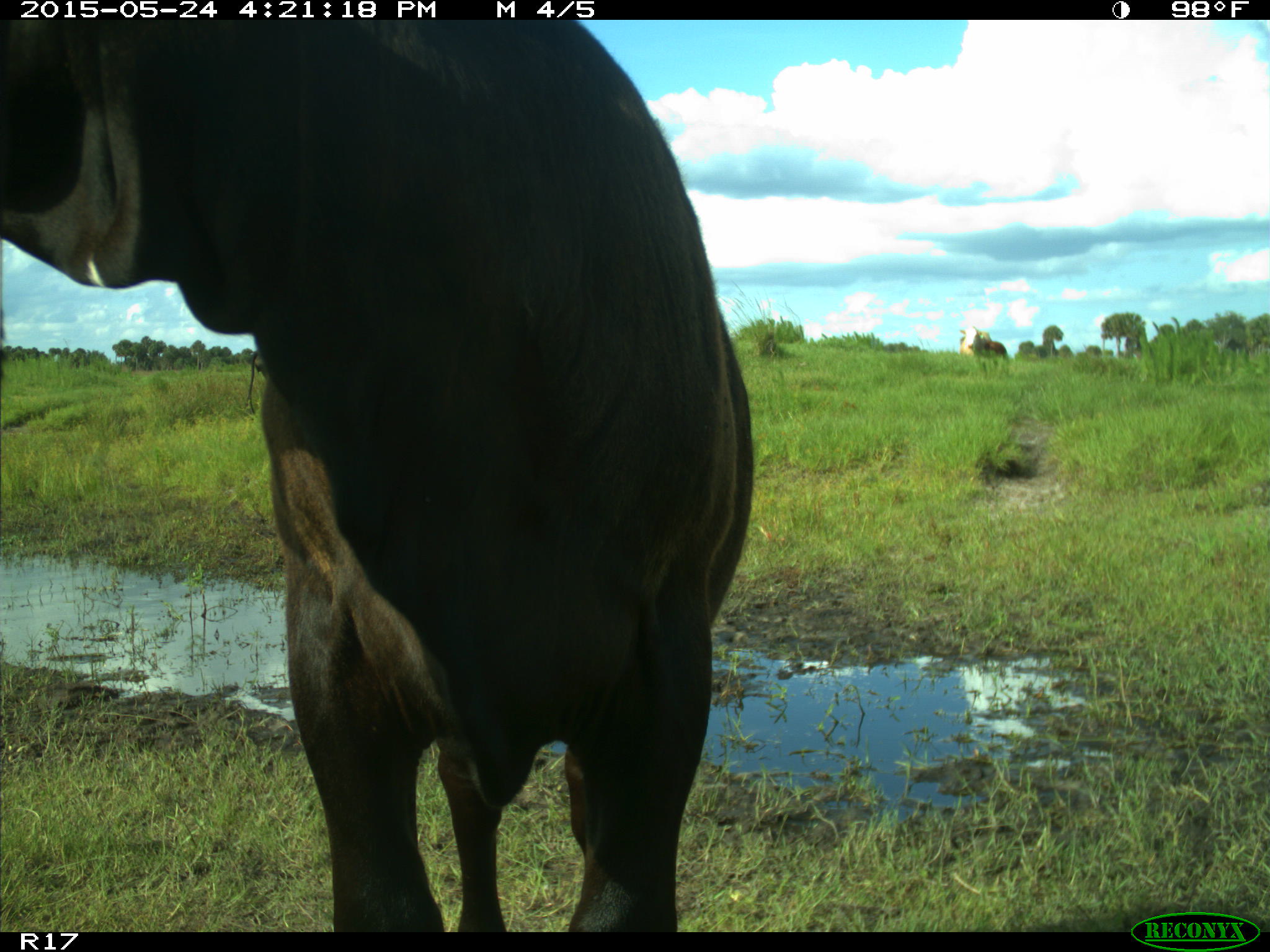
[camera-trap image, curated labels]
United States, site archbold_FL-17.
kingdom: Animalia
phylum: Chordata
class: Mammalia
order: Artiodactyla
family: Bovidae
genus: Bos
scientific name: Bos taurus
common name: domestic cow